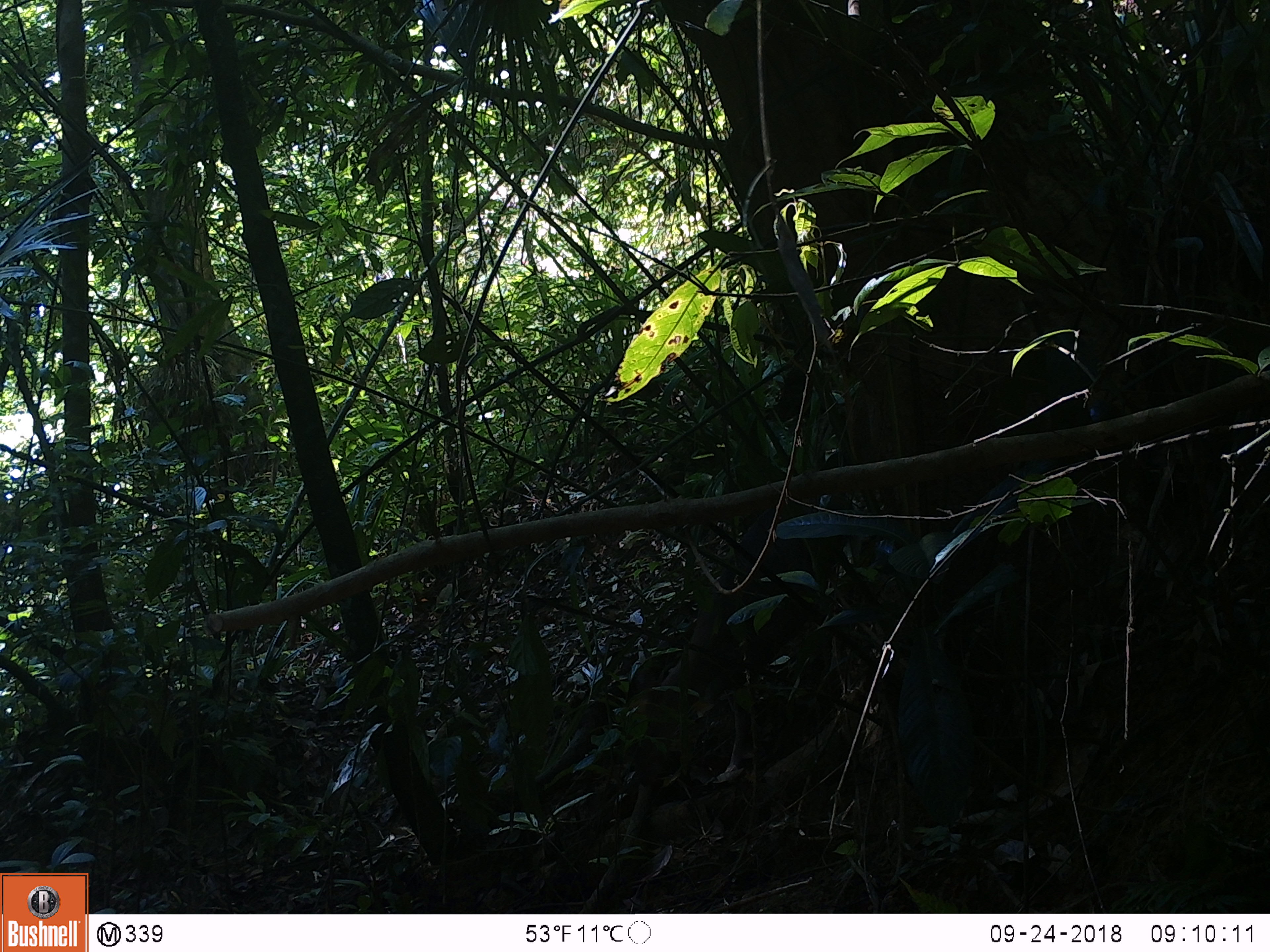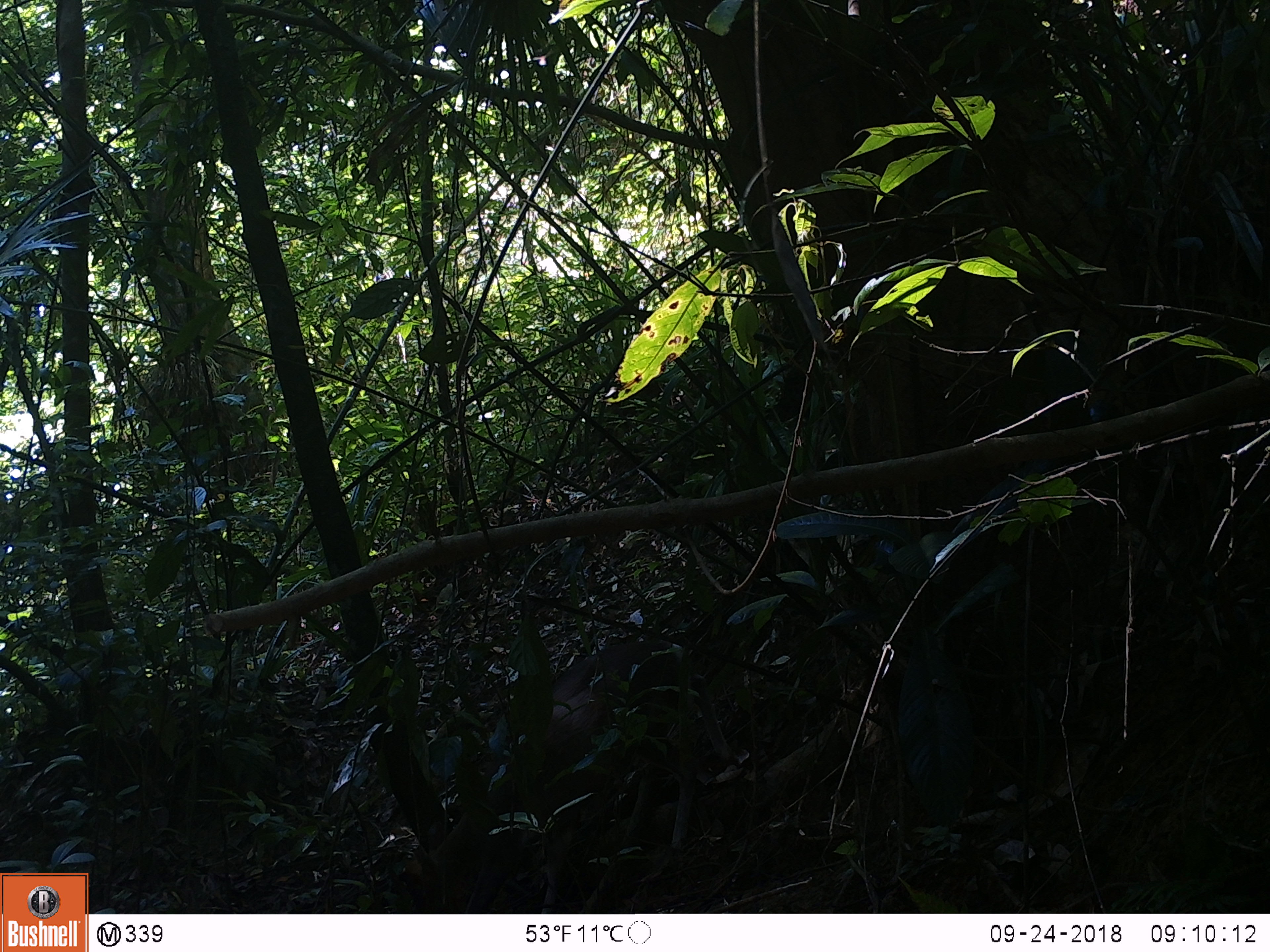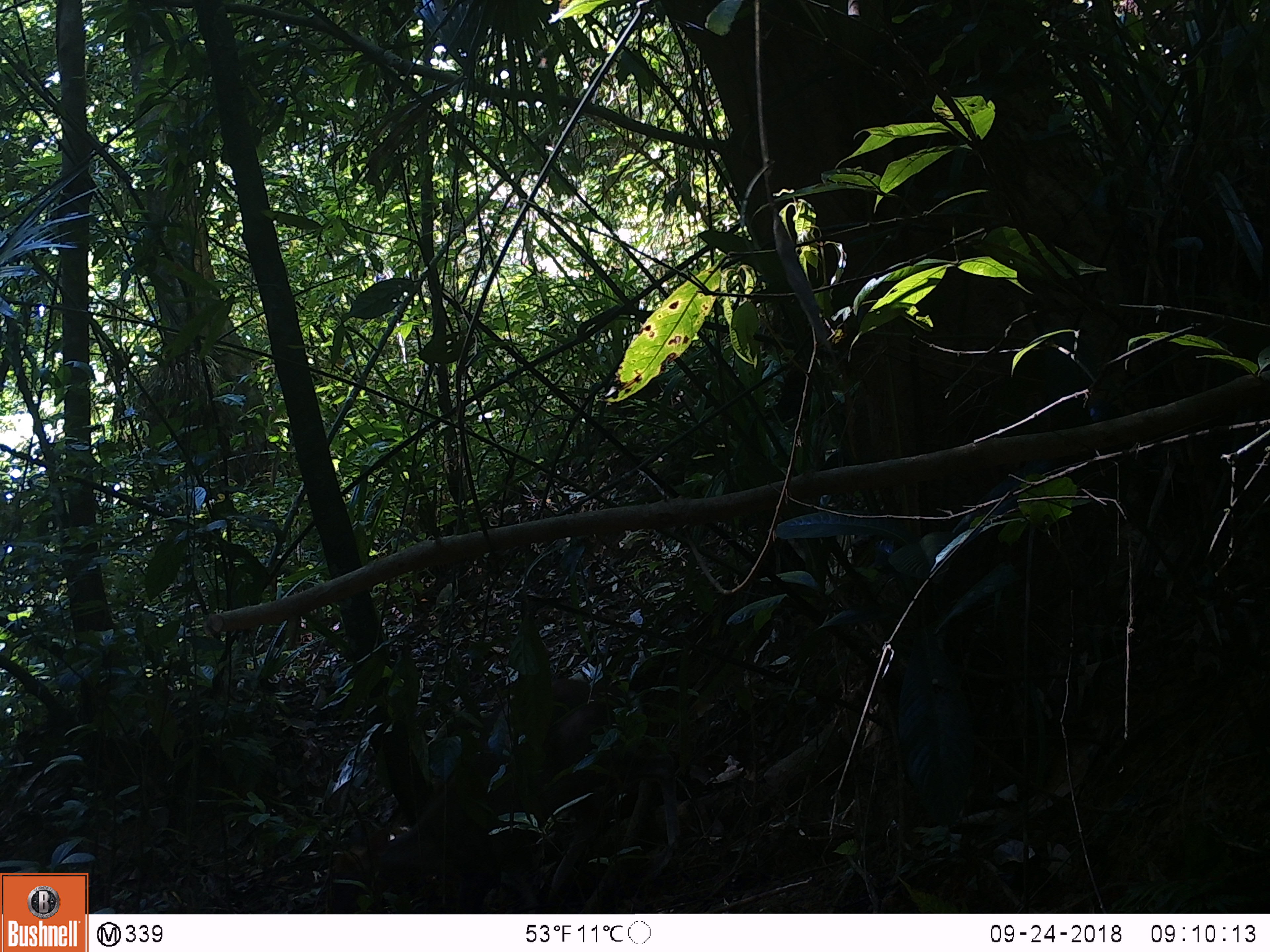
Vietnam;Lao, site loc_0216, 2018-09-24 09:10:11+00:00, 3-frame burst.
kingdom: Animalia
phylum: Chordata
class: Mammalia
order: Artiodactyla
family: Cervidae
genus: Muntiacus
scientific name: Muntiacus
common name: muntjacs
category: unidentified muntjac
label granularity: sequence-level